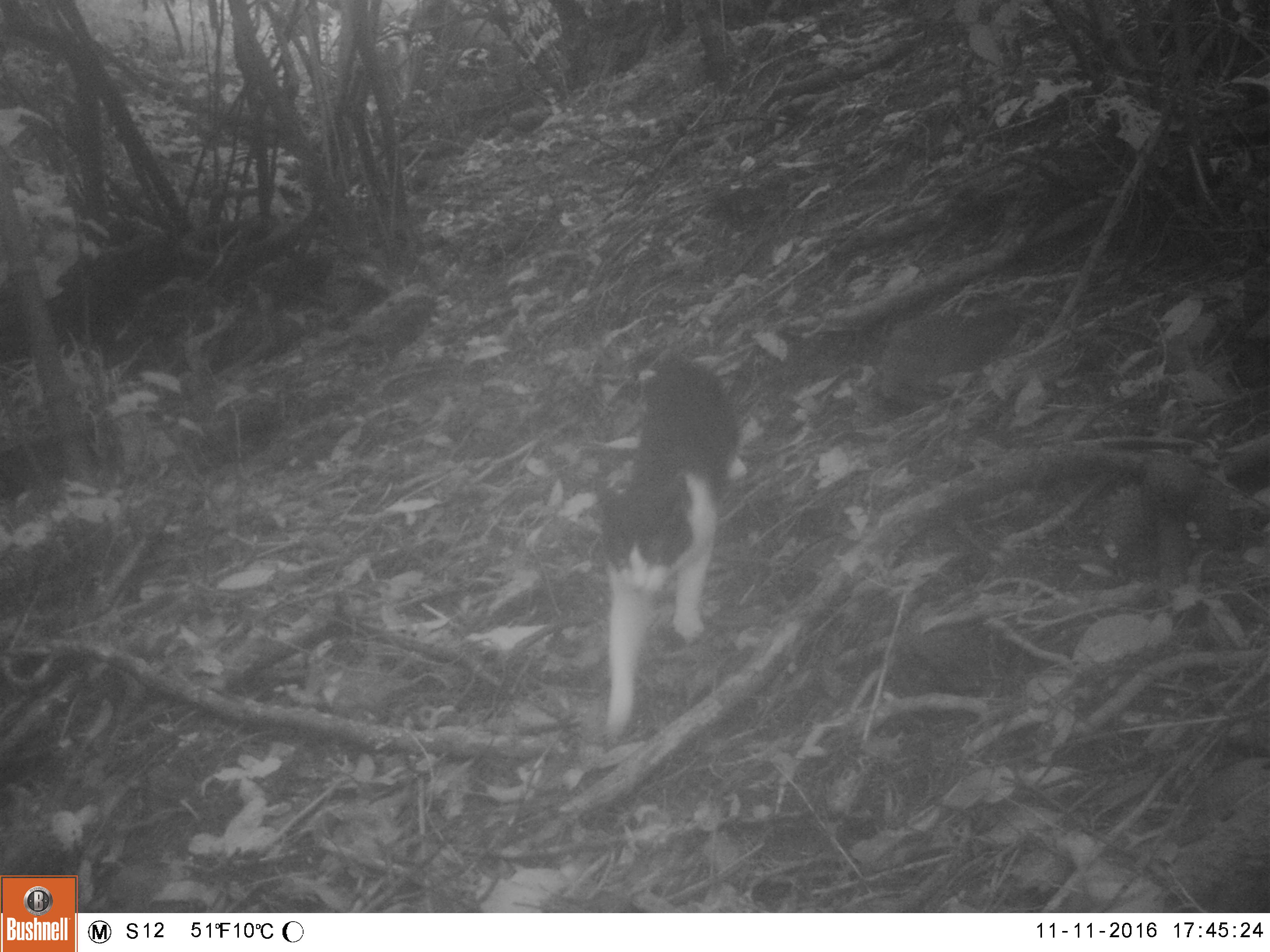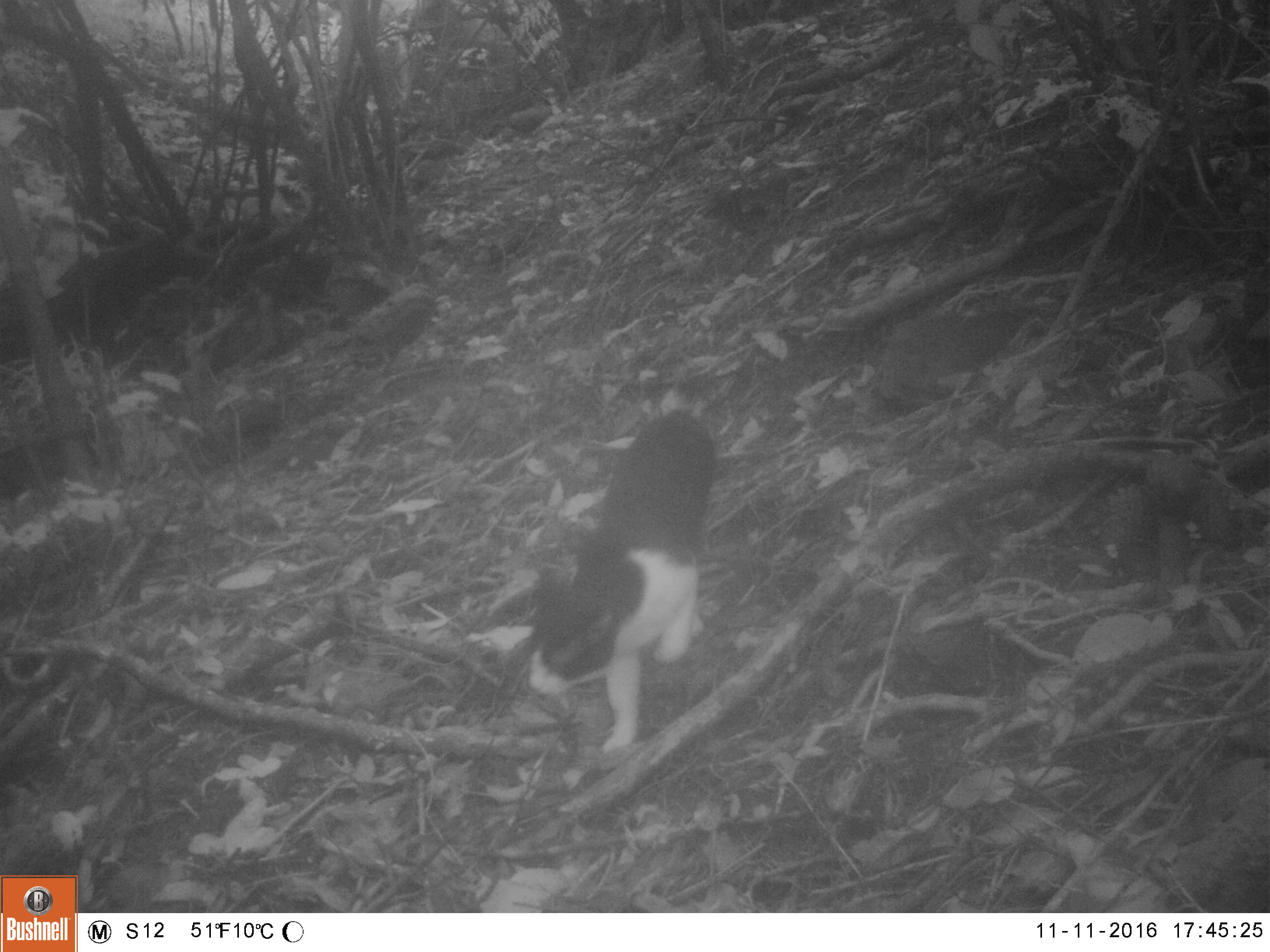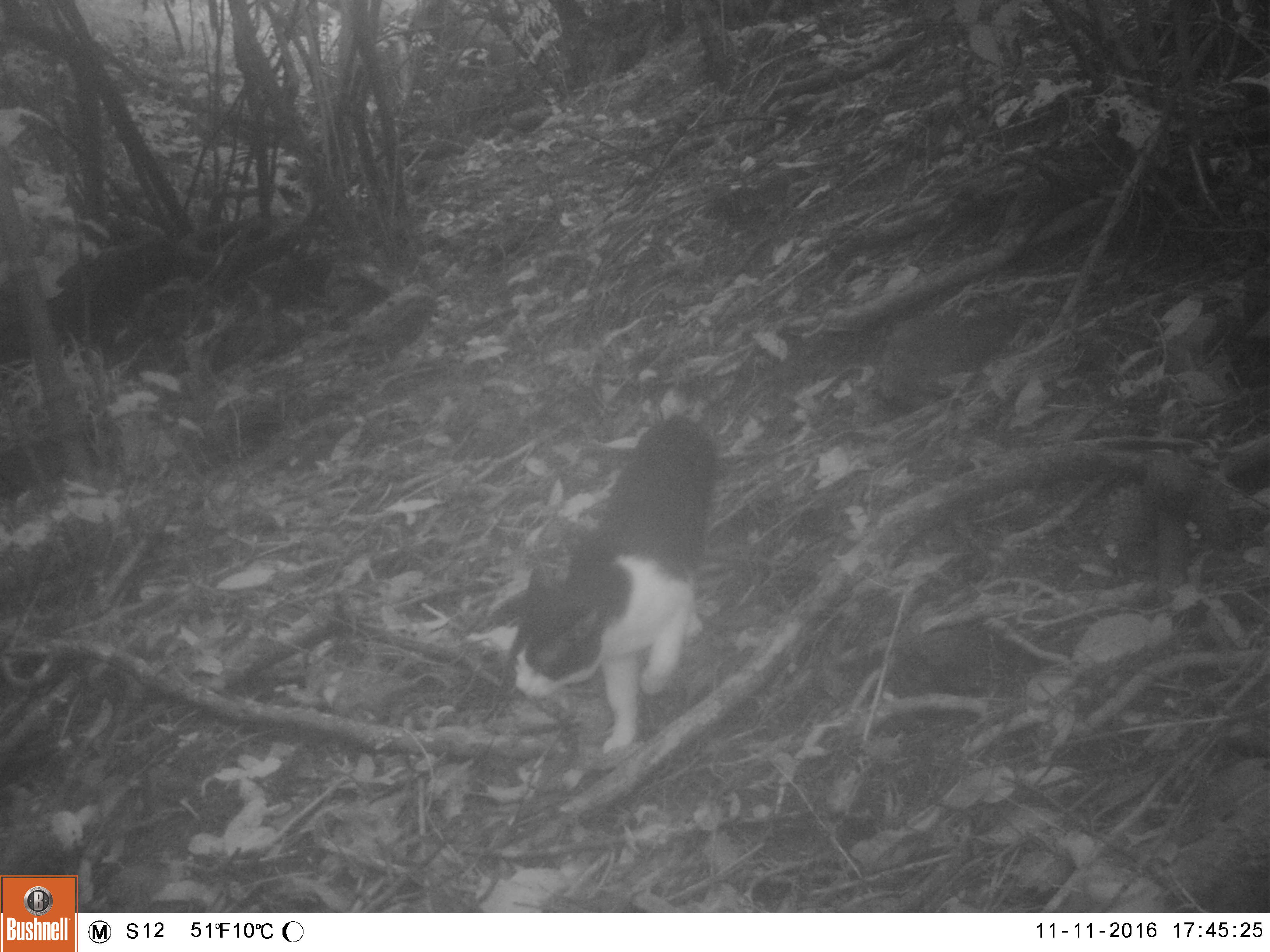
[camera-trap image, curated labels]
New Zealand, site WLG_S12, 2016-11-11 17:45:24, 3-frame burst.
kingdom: Animalia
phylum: Chordata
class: Mammalia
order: Carnivora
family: Felidae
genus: Felis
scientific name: Felis catus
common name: domestic cat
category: cat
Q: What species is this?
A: Cat (domestic cat) (Felis catus).